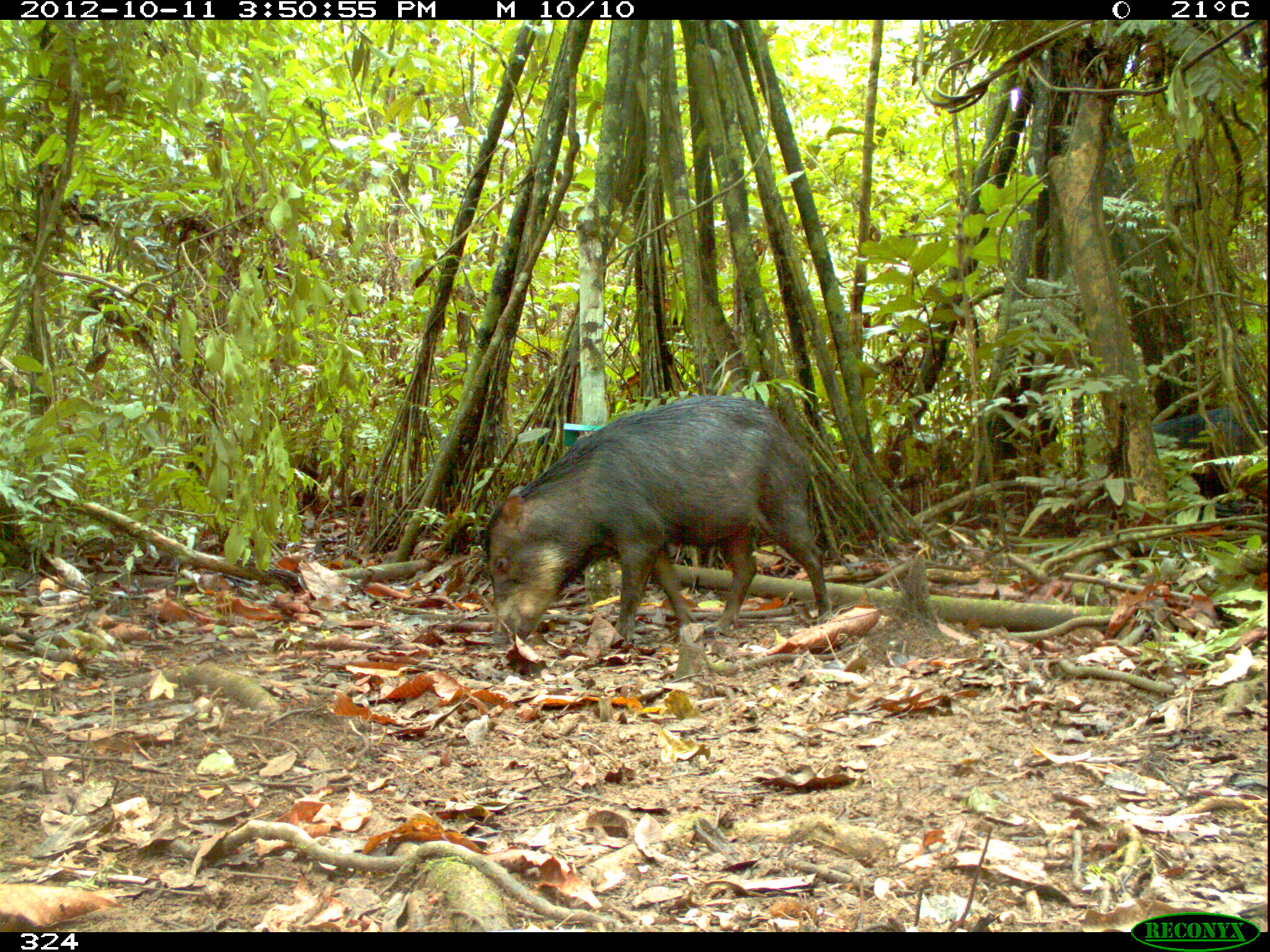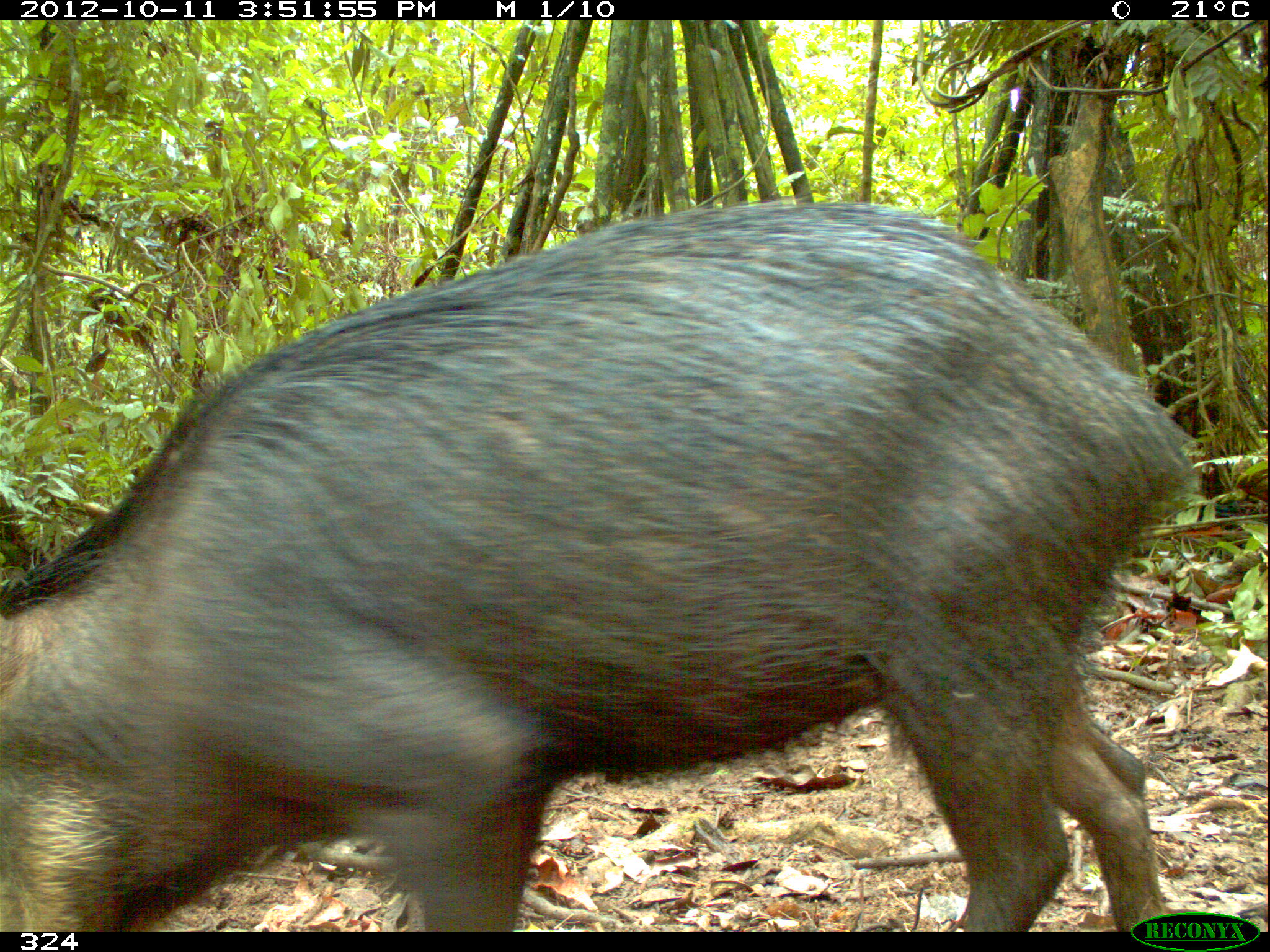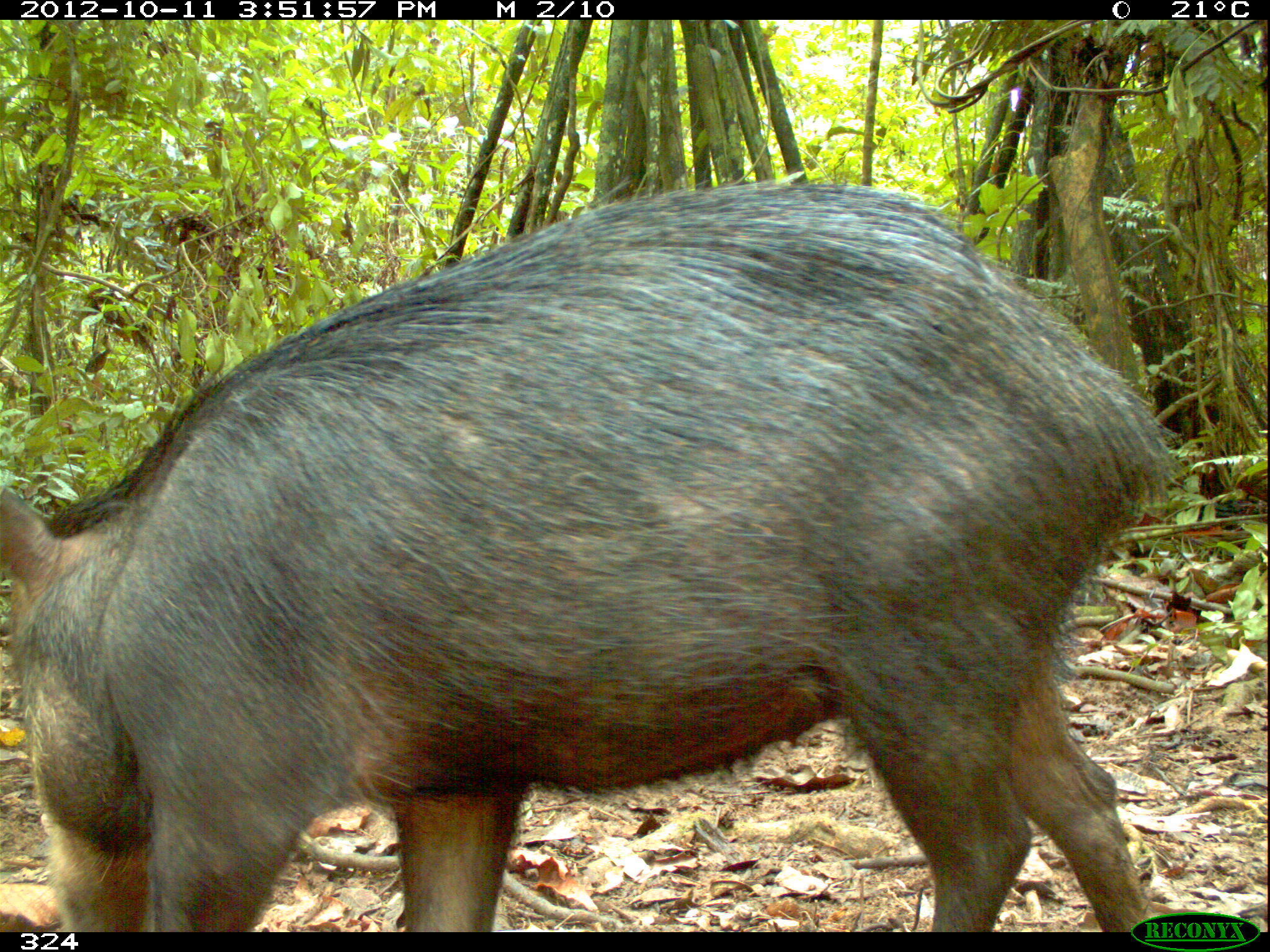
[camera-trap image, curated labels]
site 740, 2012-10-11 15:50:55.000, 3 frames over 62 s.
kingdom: Animalia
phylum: Chordata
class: Mammalia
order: Artiodactyla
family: Tayassuidae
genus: Tayassu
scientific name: Tayassu pecari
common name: white-lipped peccary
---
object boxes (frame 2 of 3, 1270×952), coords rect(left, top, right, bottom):
tayassu pecari: rect(0, 199, 1202, 931)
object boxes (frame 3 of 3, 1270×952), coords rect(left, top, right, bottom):
tayassu pecari: rect(0, 176, 1181, 930)